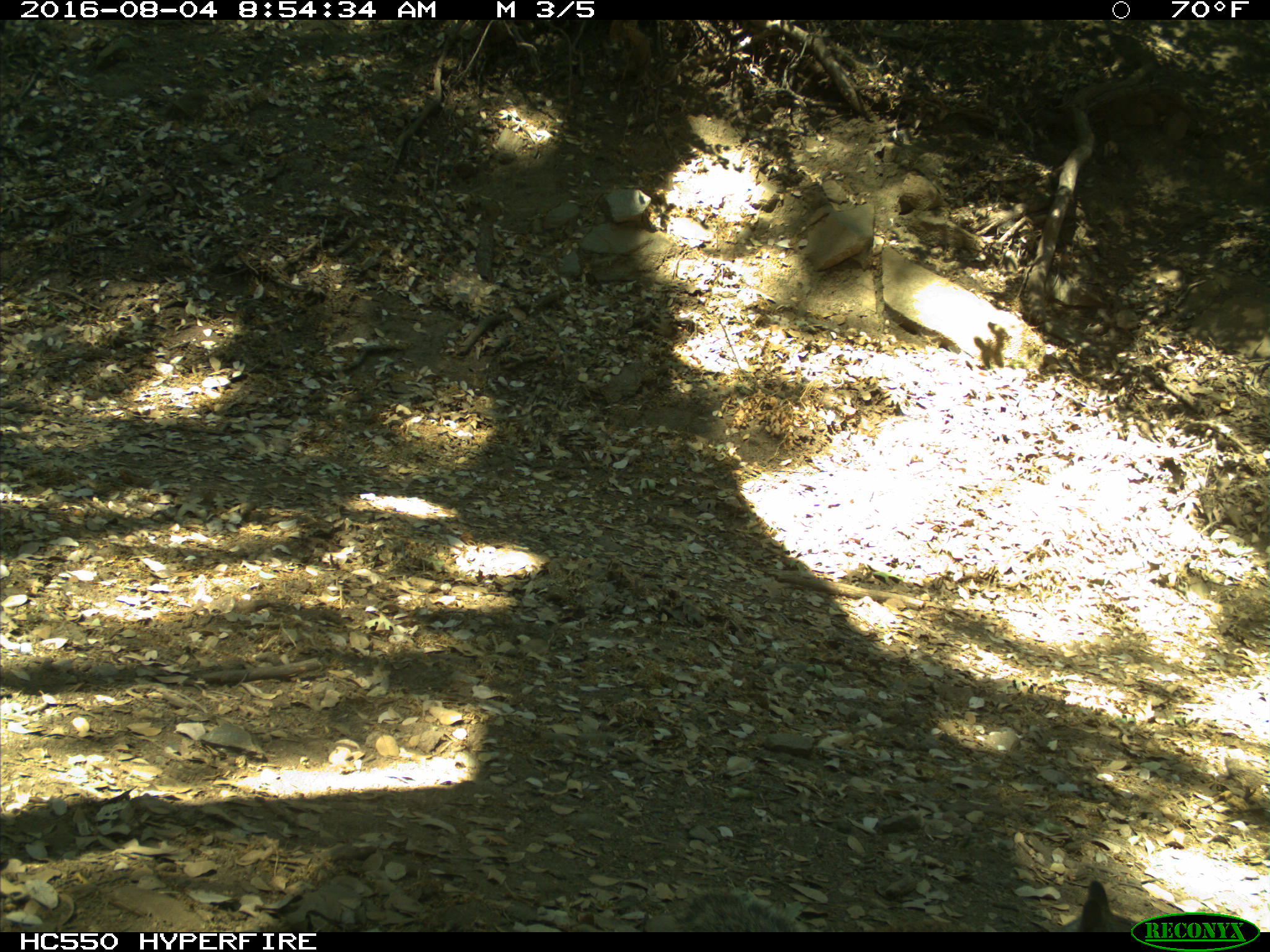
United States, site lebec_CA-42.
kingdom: Animalia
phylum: Chordata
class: Mammalia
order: Rodentia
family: Sciuridae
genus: Otospermophilus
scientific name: Otospermophilus beecheyi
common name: california ground squirrel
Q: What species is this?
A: Otospermophilus beecheyi (california ground squirrel).